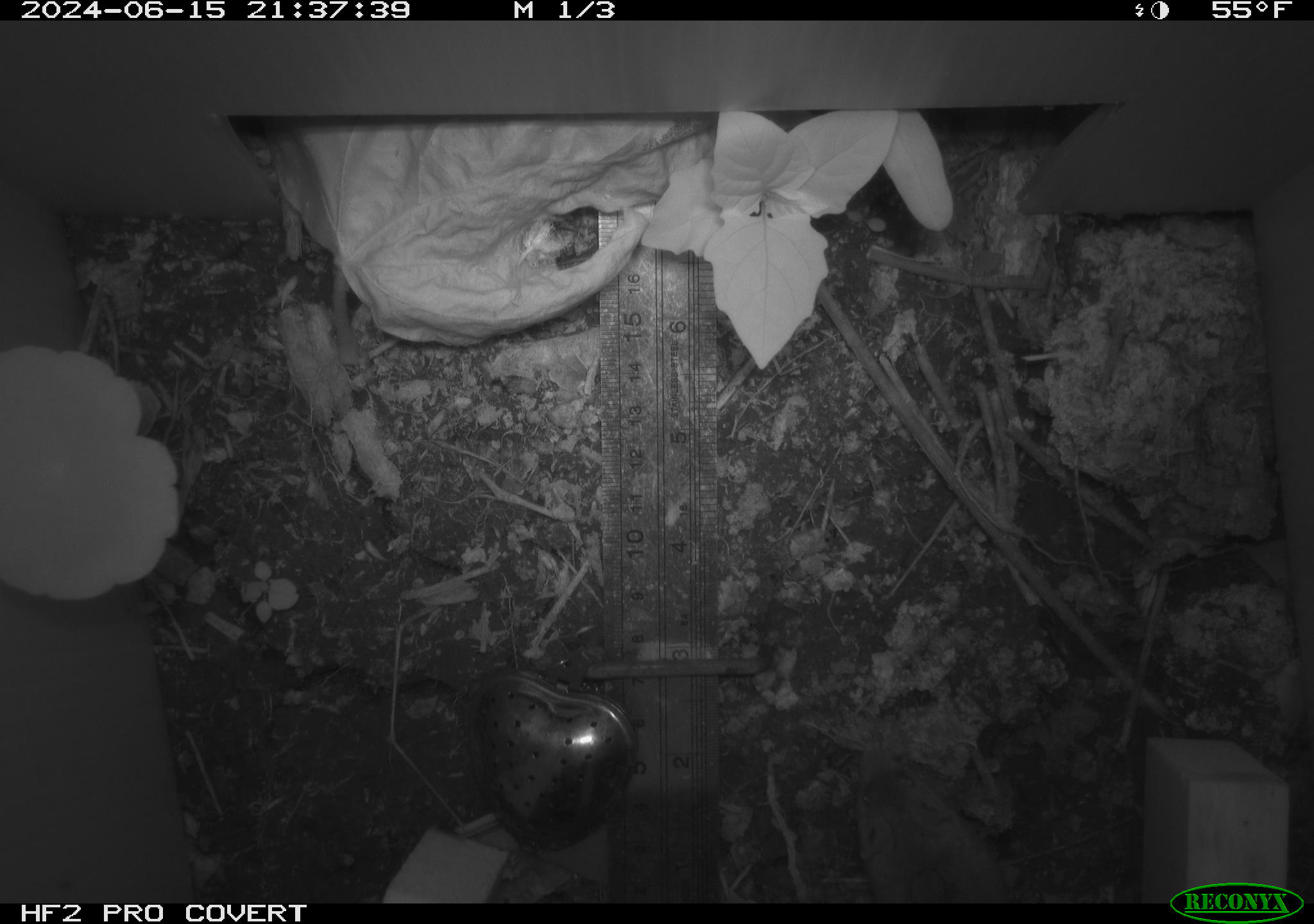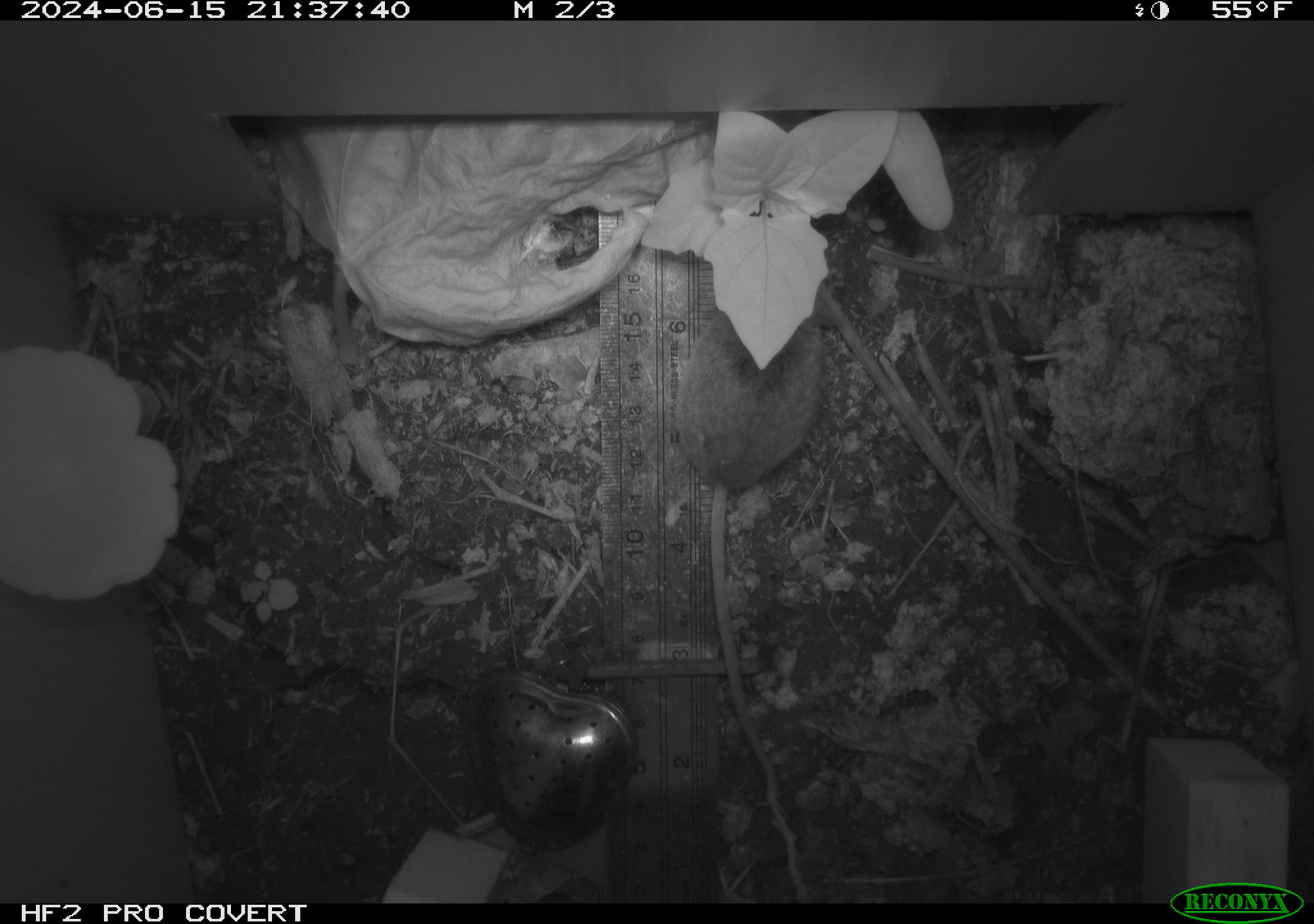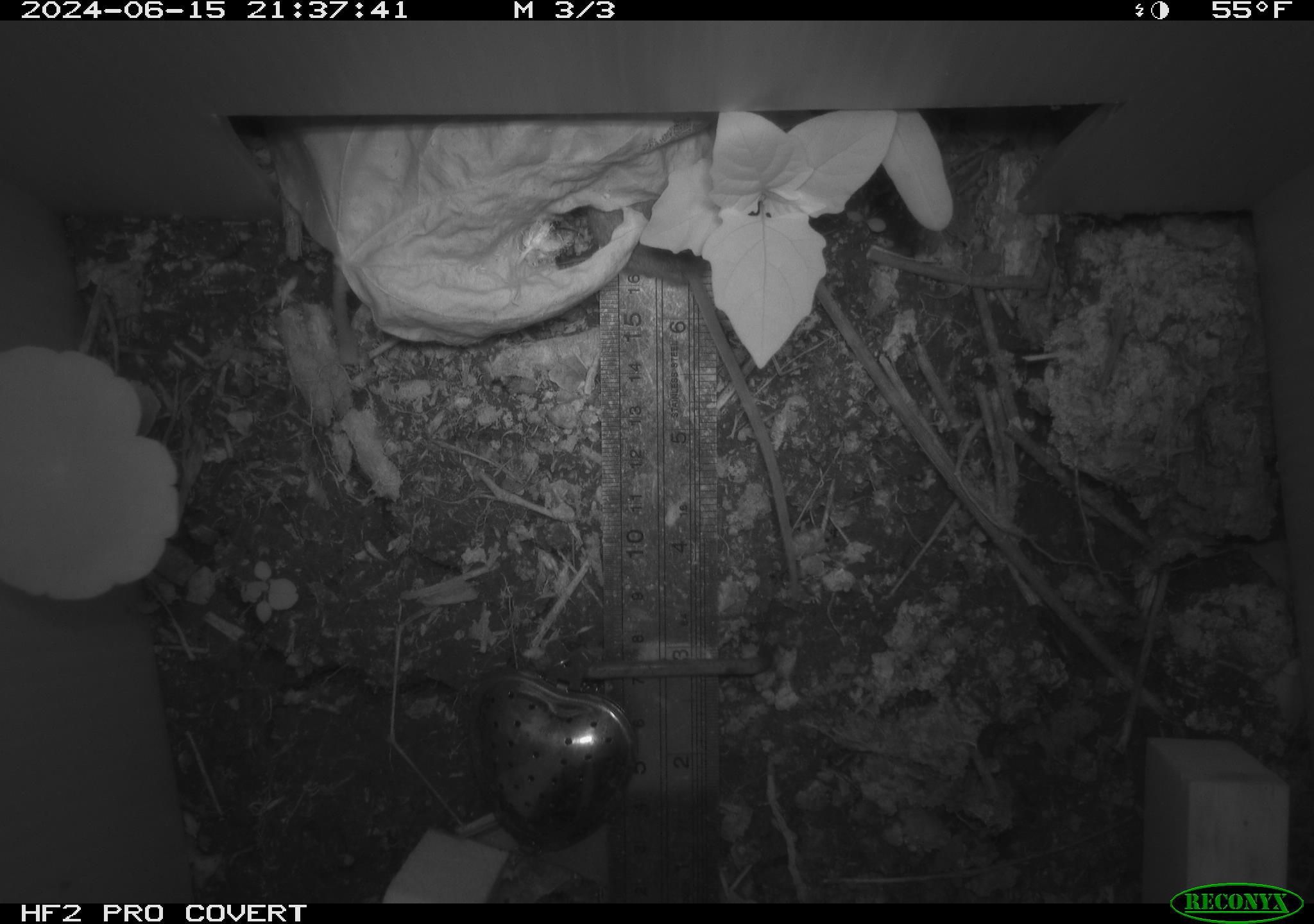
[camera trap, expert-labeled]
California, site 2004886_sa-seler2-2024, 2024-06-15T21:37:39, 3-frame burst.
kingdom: Animalia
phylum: Chordata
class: Mammalia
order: Rodentia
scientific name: Rodentia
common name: mouse species